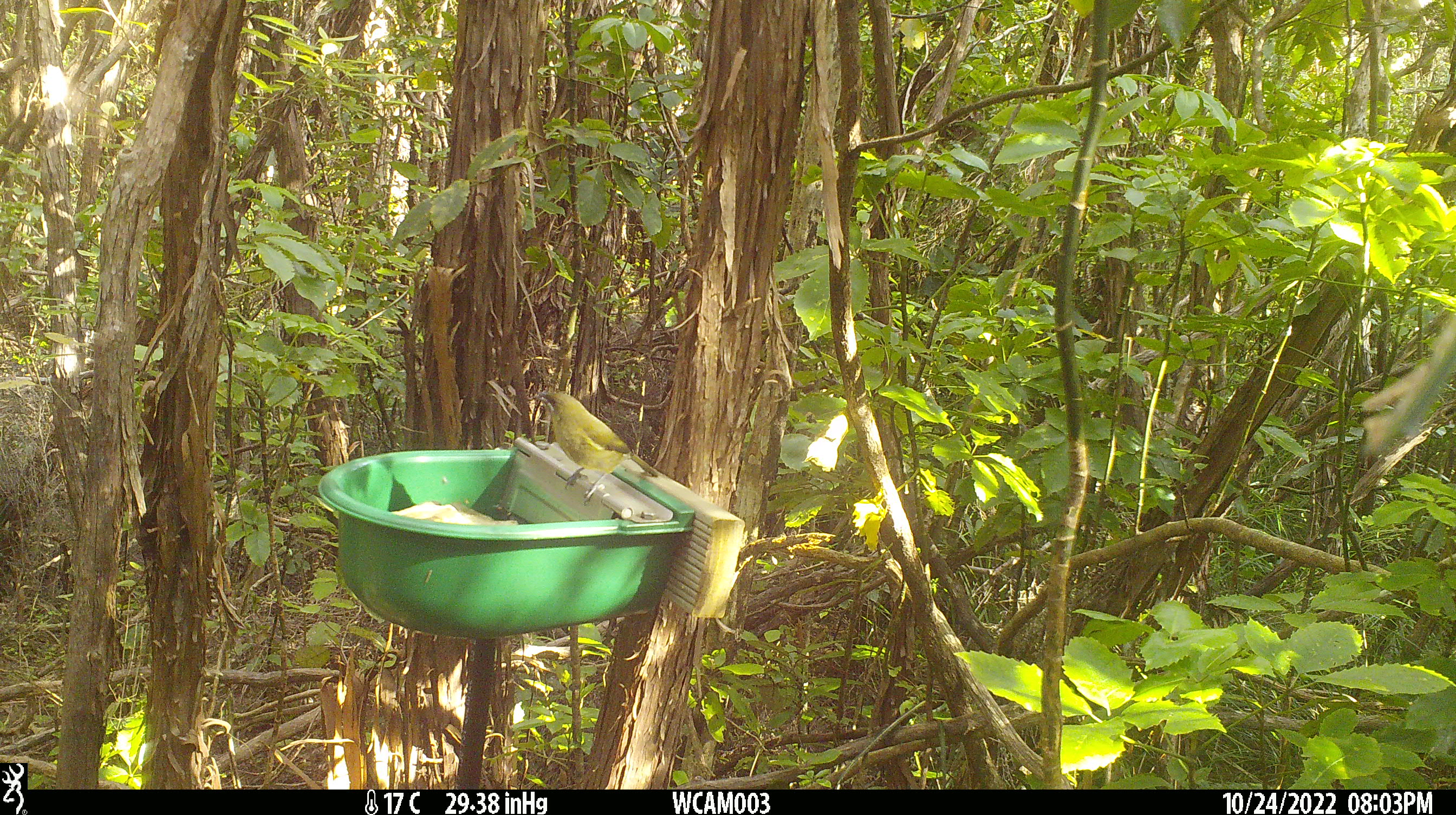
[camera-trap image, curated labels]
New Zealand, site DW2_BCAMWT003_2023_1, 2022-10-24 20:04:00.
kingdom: Animalia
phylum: Chordata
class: Aves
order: Passeriformes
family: Meliphagidae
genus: Anthornis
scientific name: Anthornis melanura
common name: new zealand bellbird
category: bellbird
Bellbird (new zealand bellbird) (Anthornis melanura).